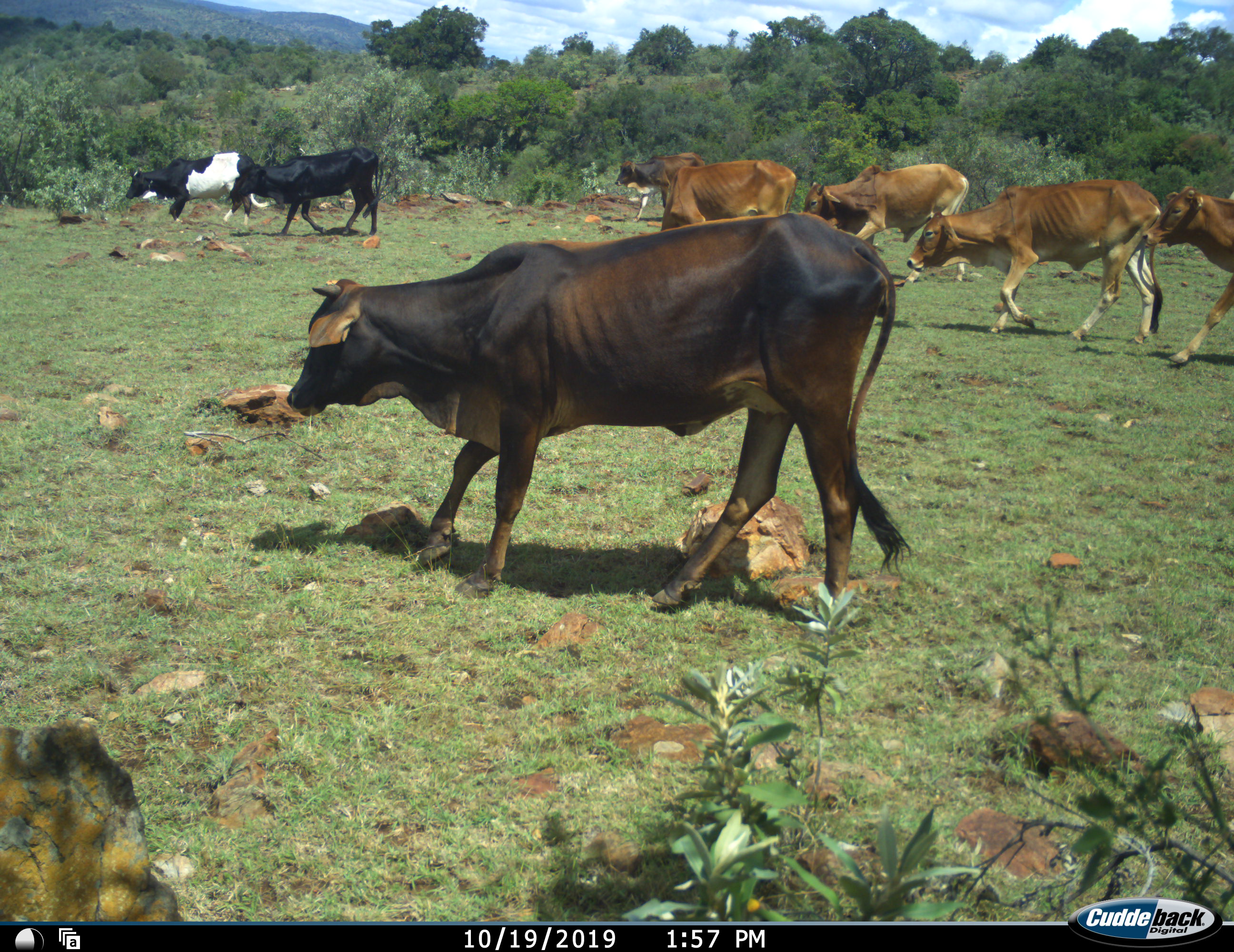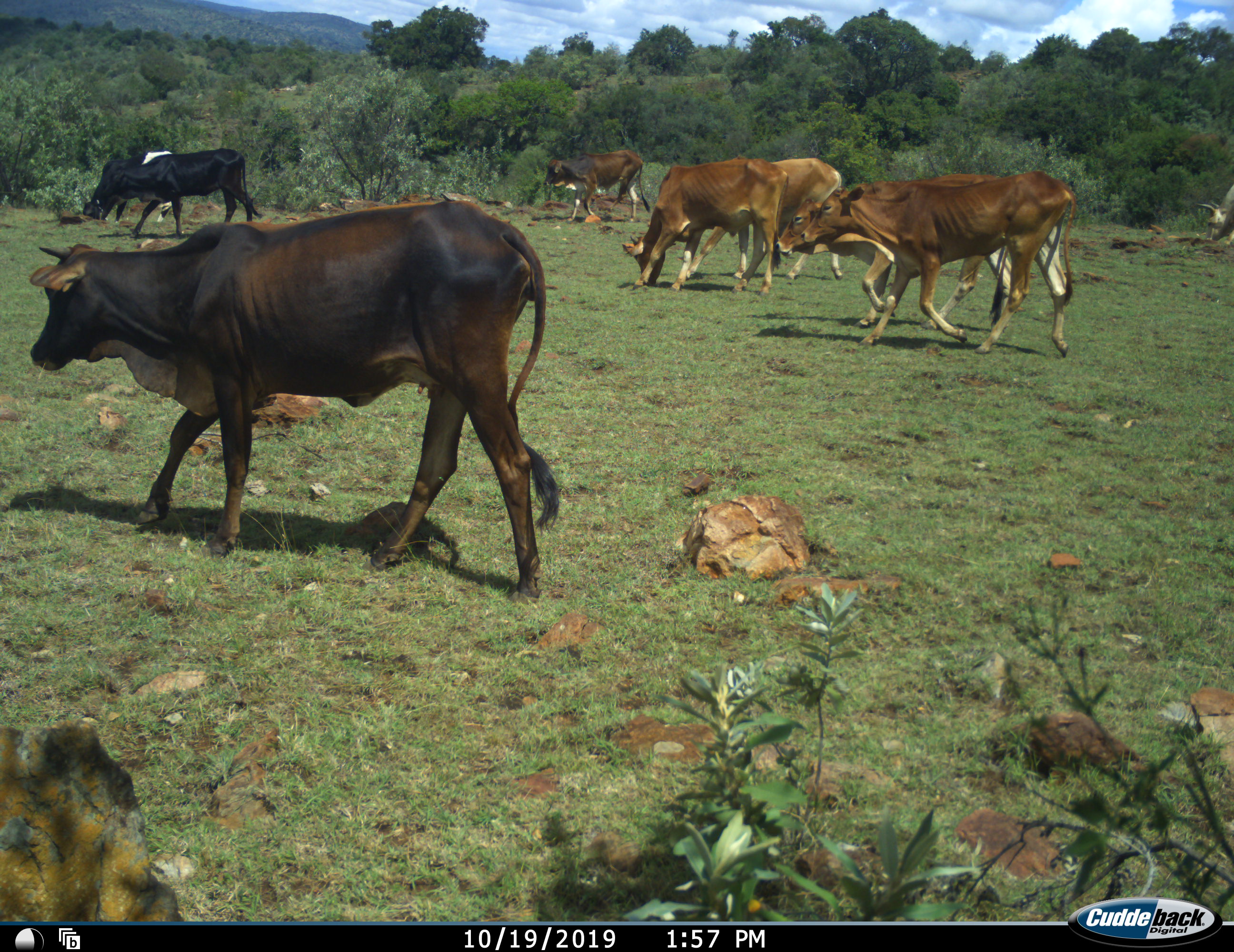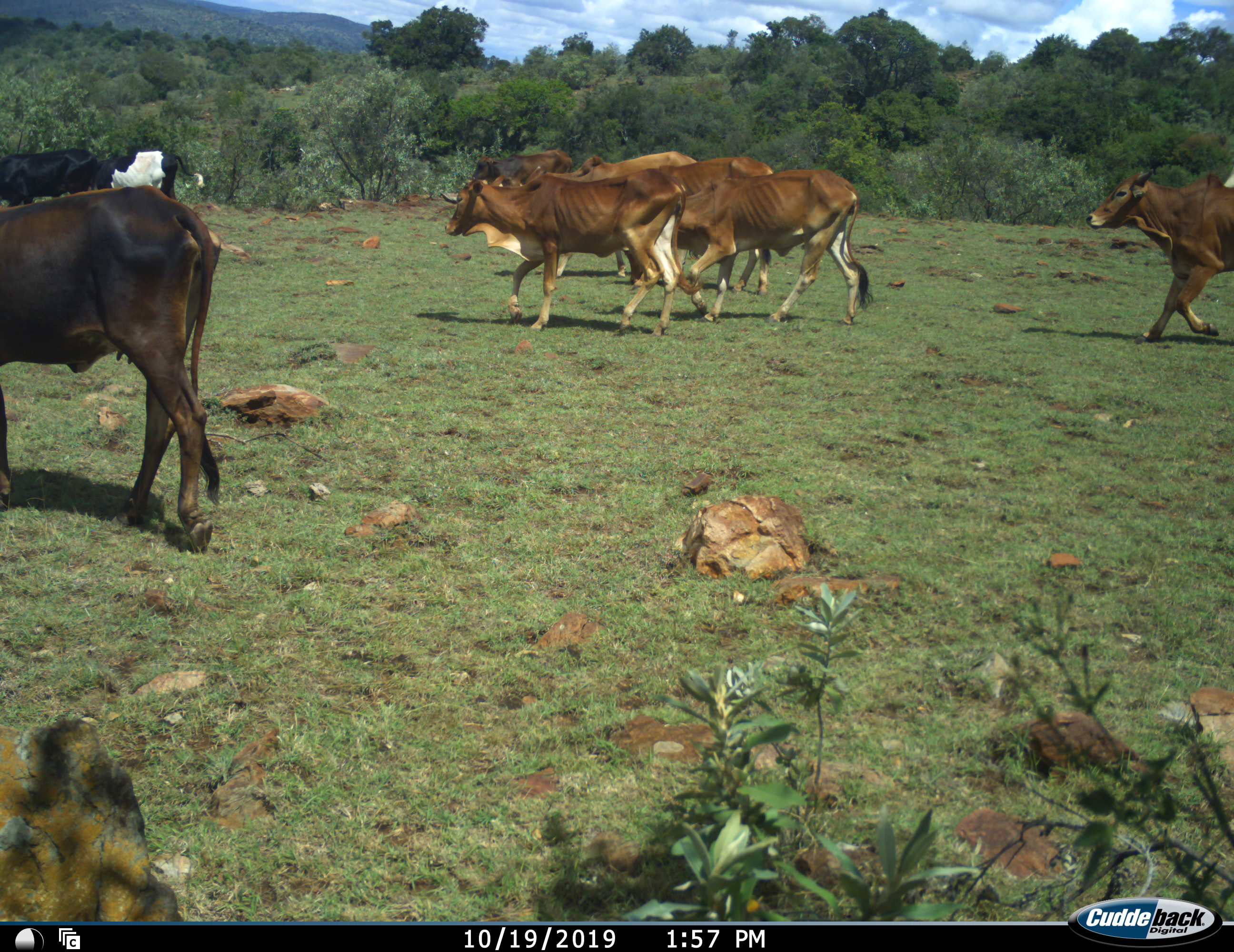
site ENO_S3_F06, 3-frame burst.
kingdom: Animalia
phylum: Chordata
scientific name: Vertebrata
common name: domestic animal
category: domesticanimal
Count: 9.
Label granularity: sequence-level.